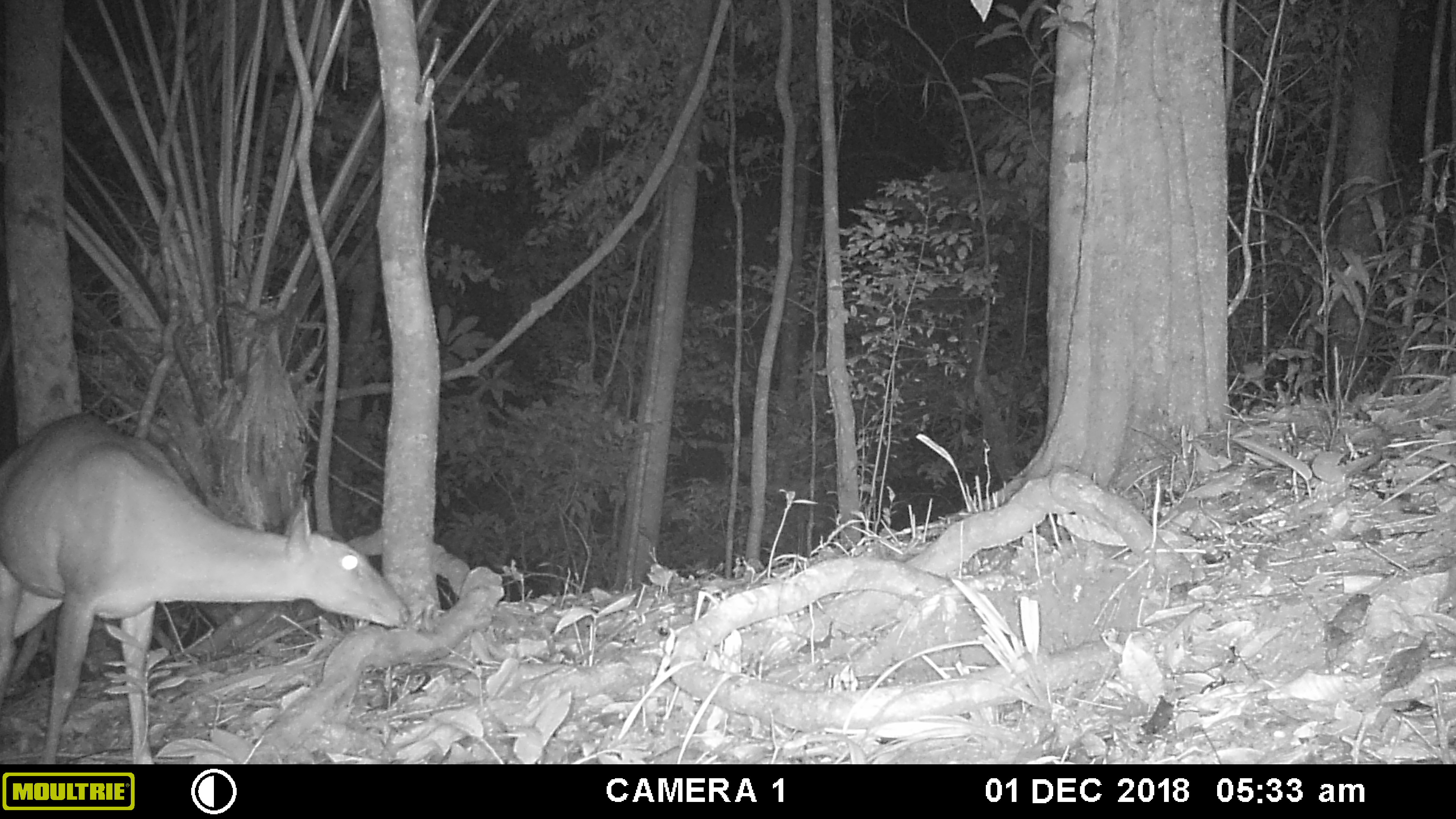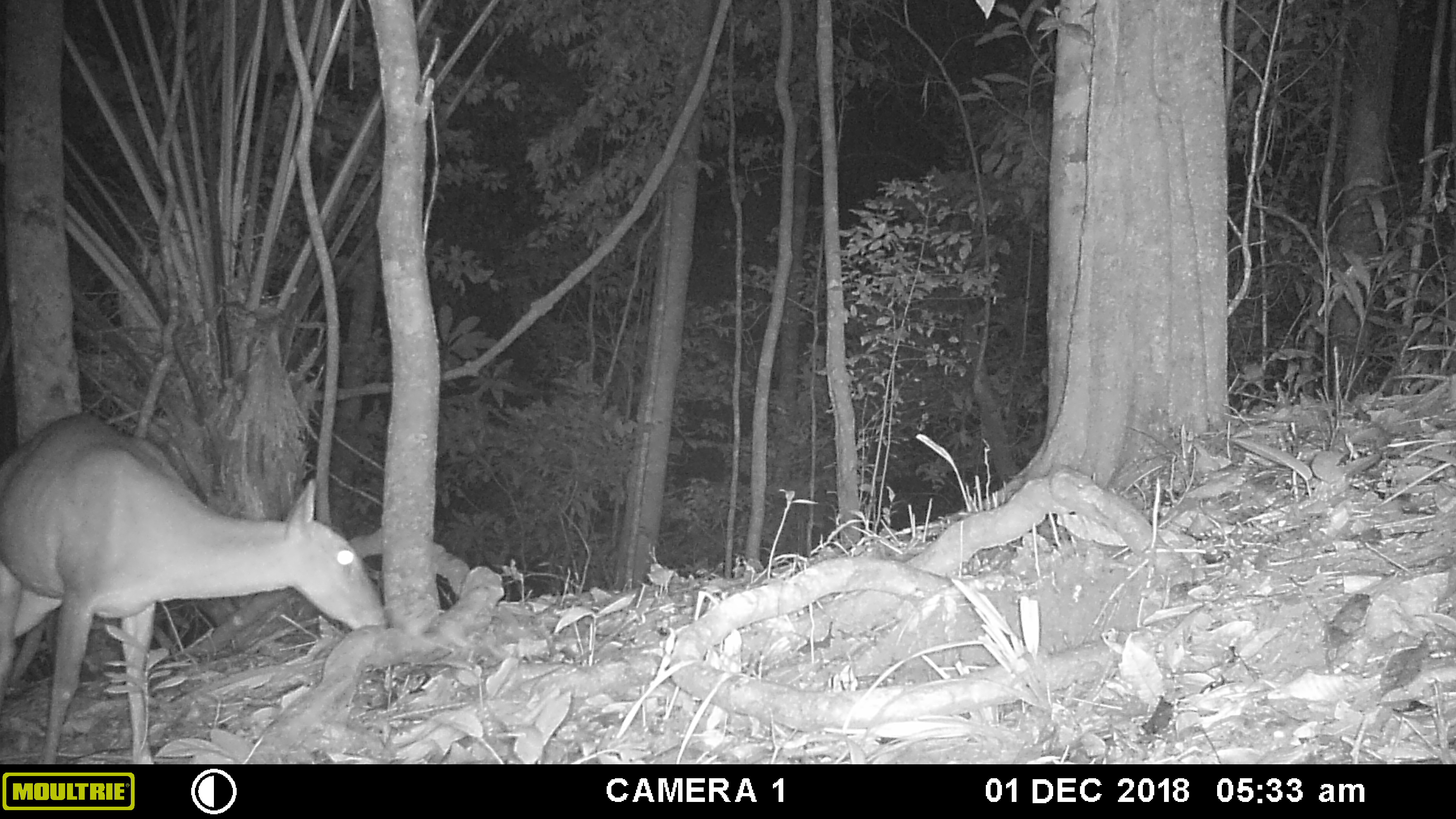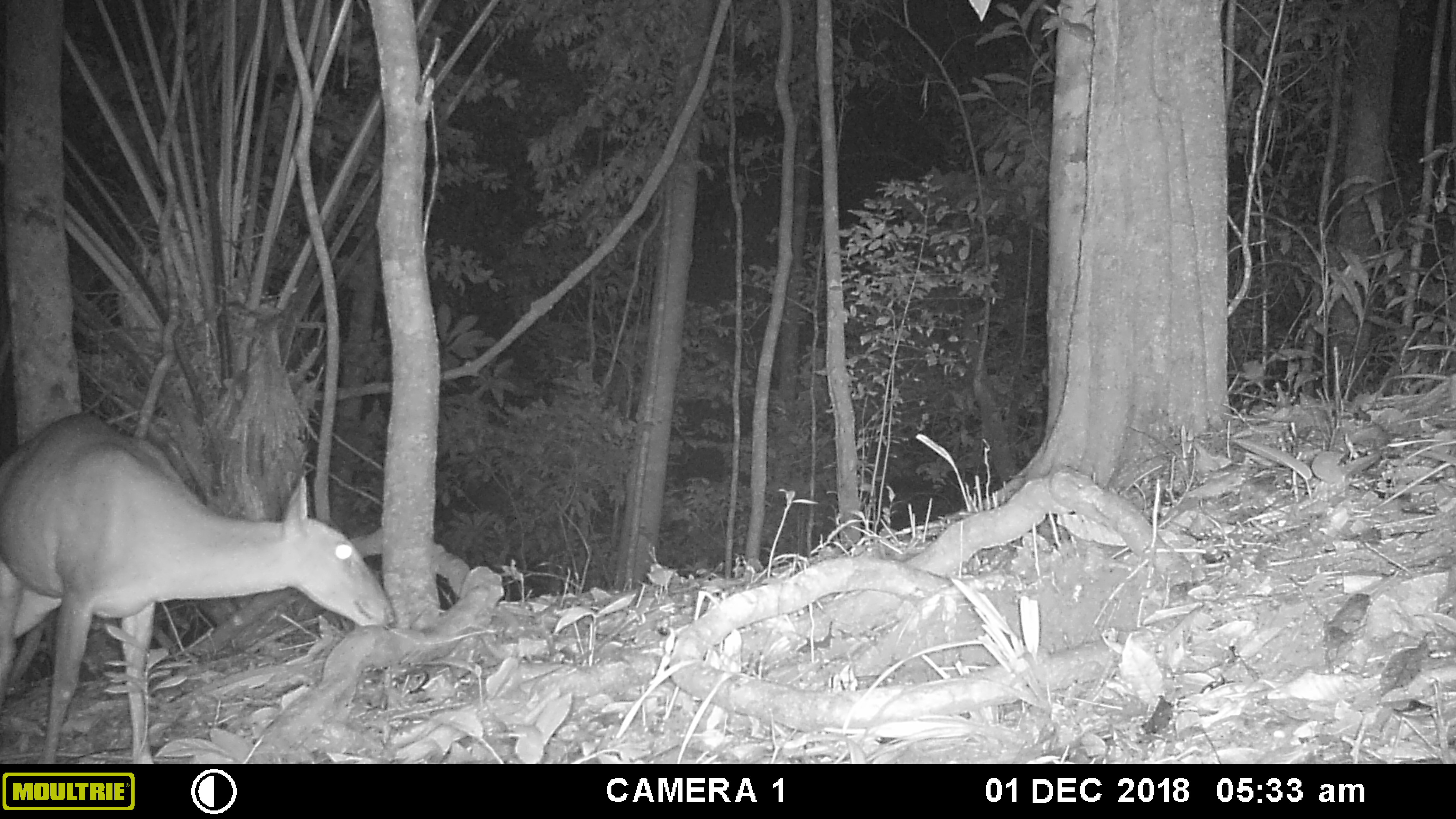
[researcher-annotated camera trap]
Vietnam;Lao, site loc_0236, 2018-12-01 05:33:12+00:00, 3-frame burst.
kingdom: Animalia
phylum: Chordata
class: Mammalia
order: Artiodactyla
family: Cervidae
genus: Muntiacus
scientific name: Muntiacus vuquangensis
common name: large-antlered muntjac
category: large antlered muntjac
Large antlered muntjac (large-antlered muntjac) (Muntiacus vuquangensis). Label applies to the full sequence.